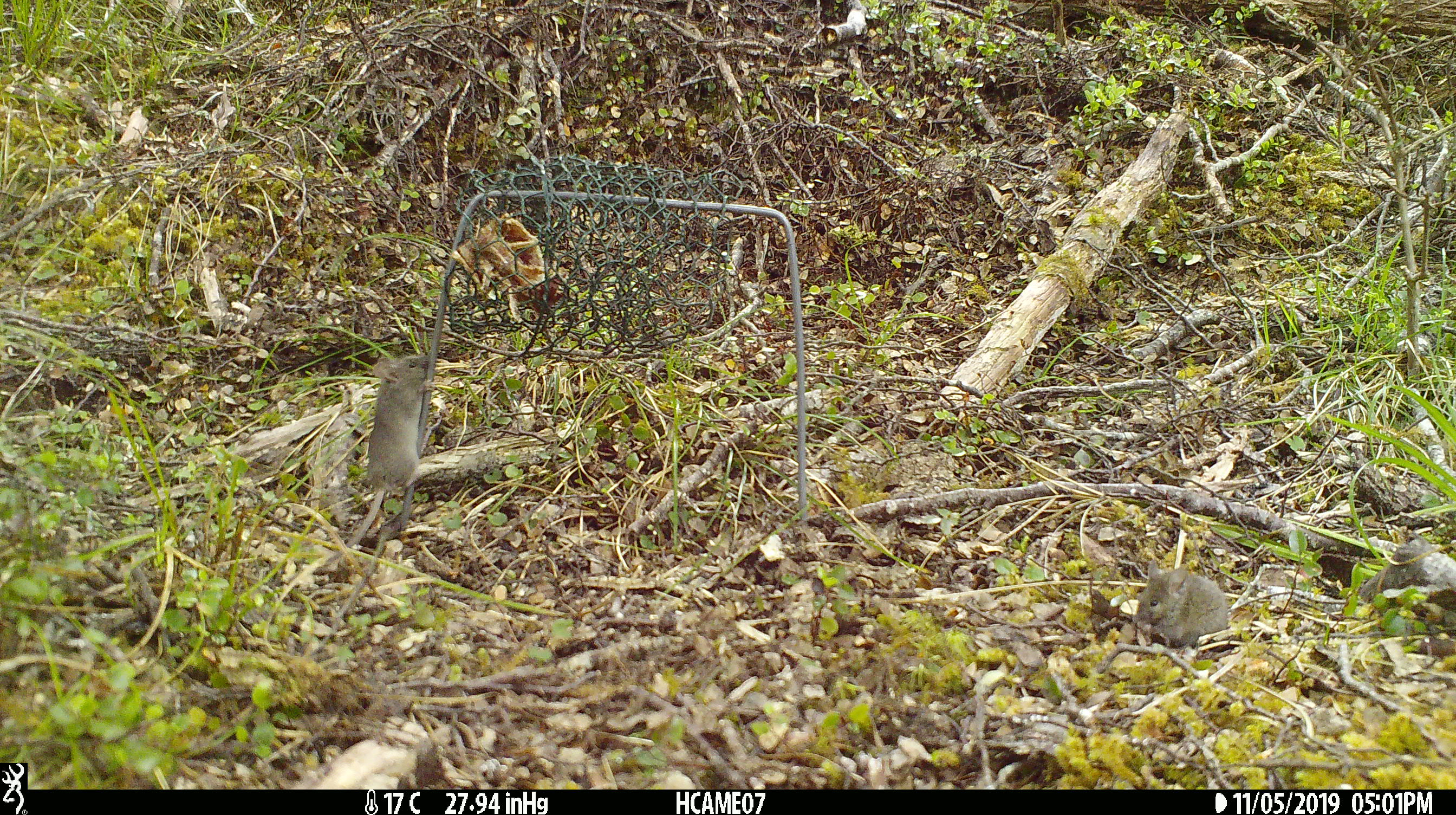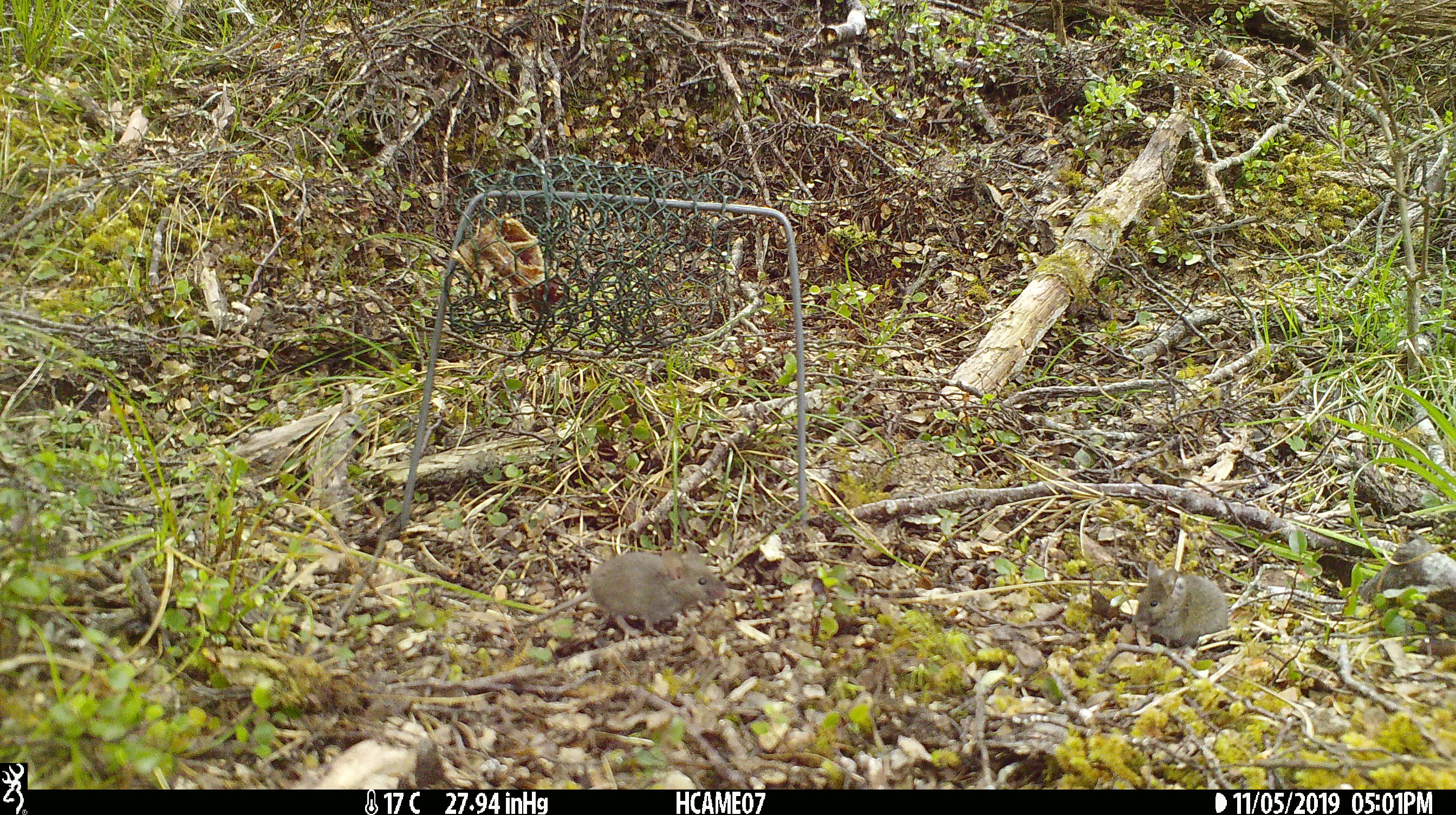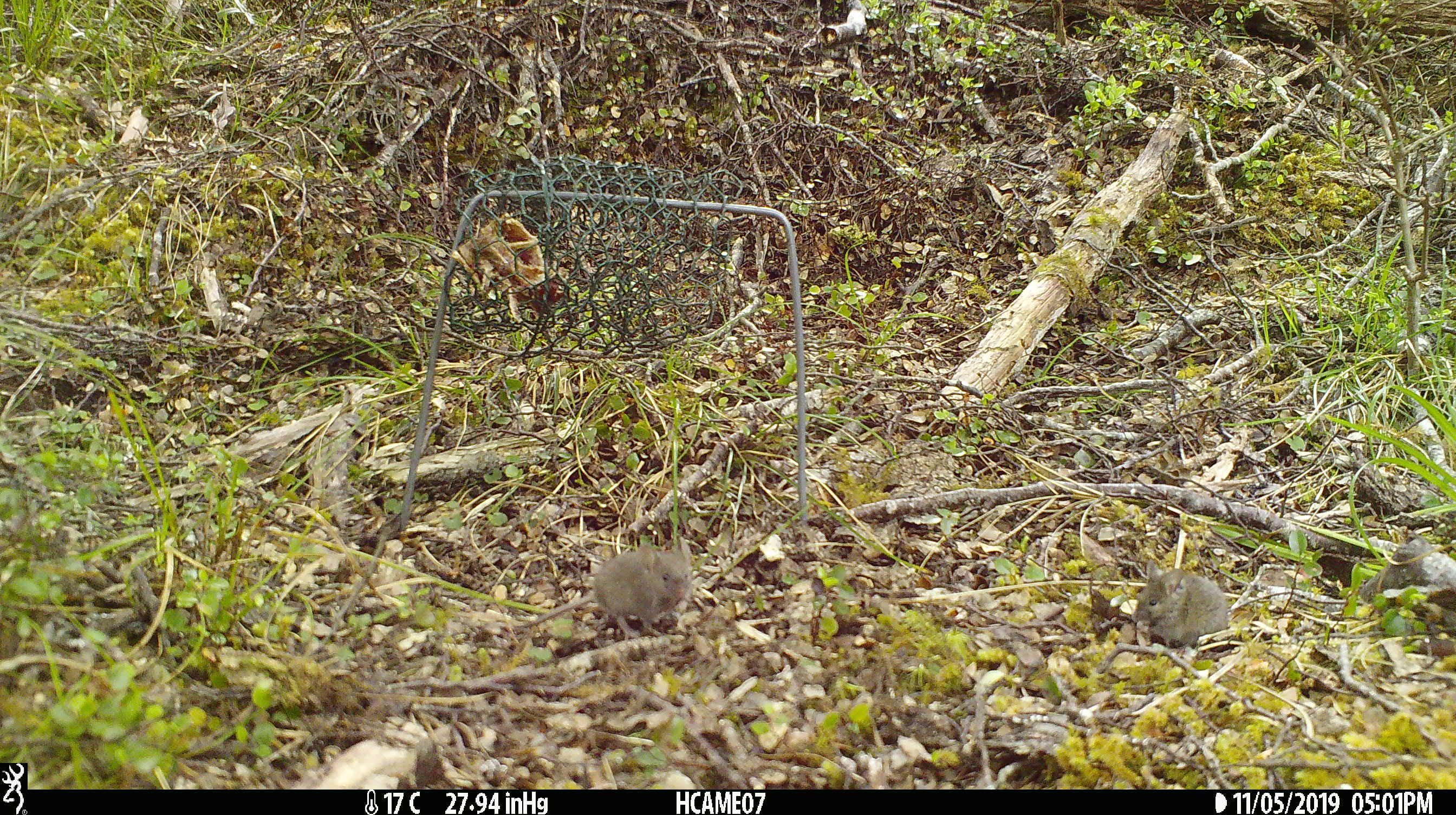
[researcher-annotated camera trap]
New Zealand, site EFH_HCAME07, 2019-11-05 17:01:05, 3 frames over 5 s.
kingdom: Animalia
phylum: Chordata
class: Mammalia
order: Rodentia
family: Muridae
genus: Mus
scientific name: Mus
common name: mouse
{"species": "mouse (Mus)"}